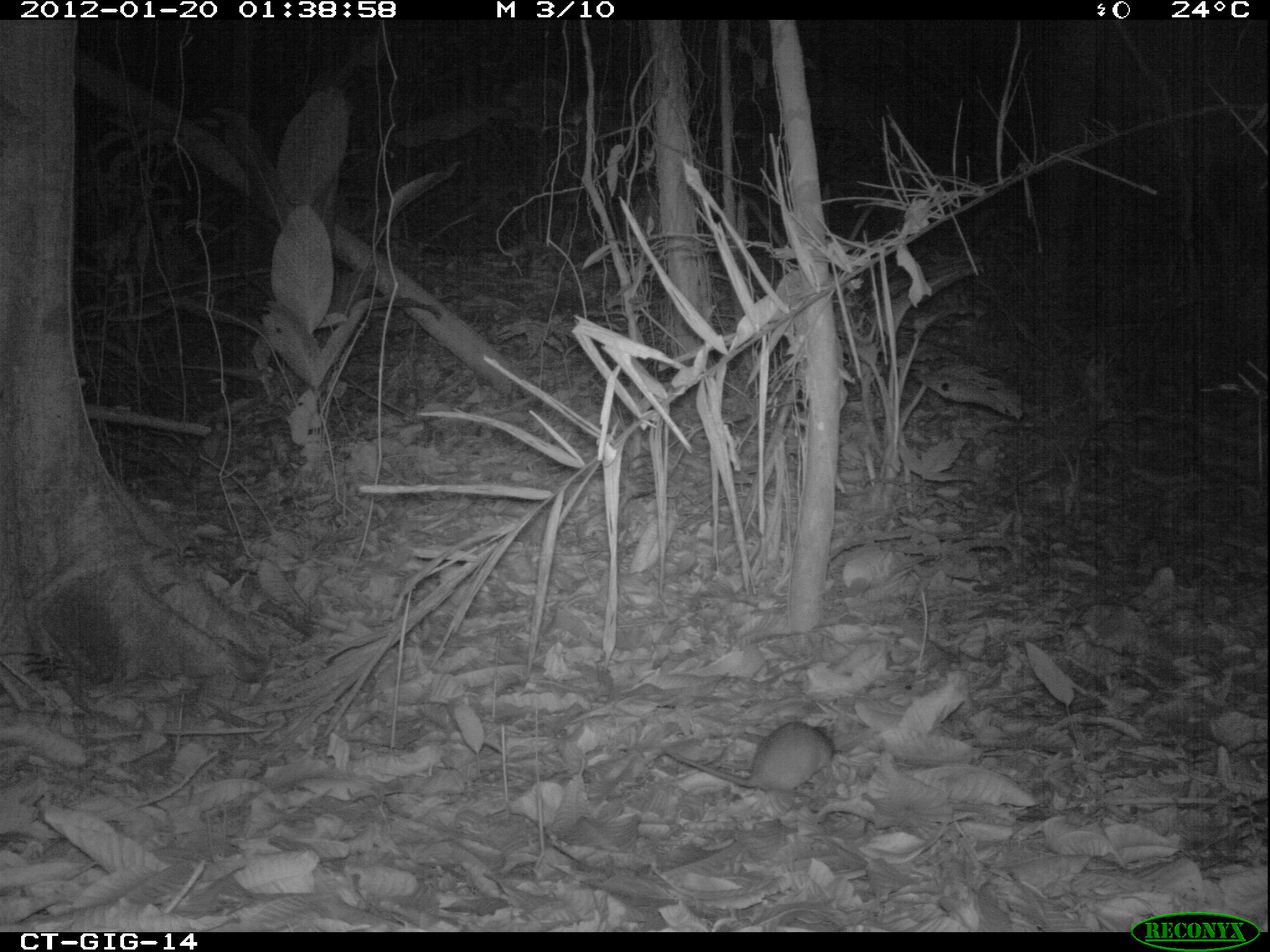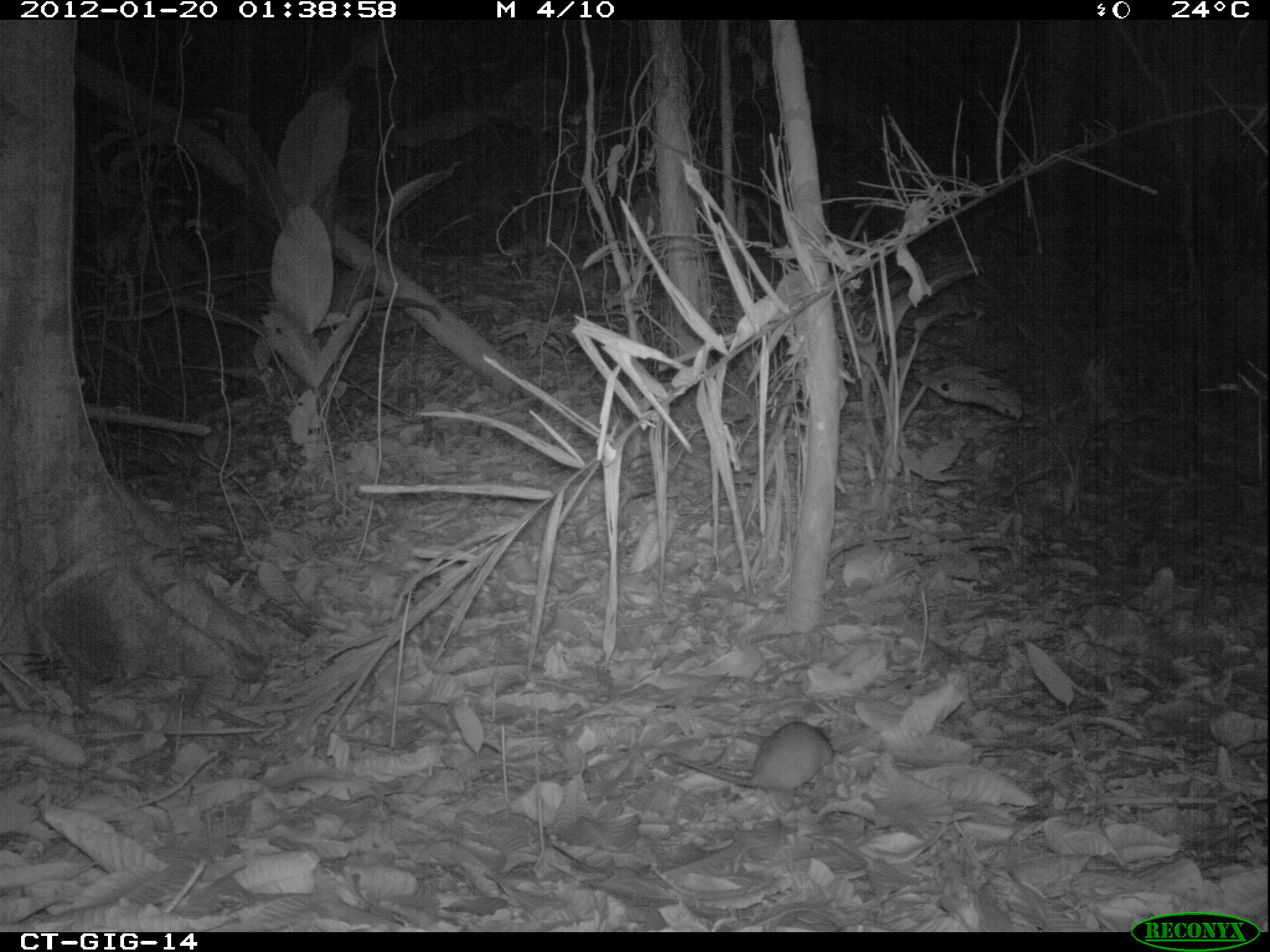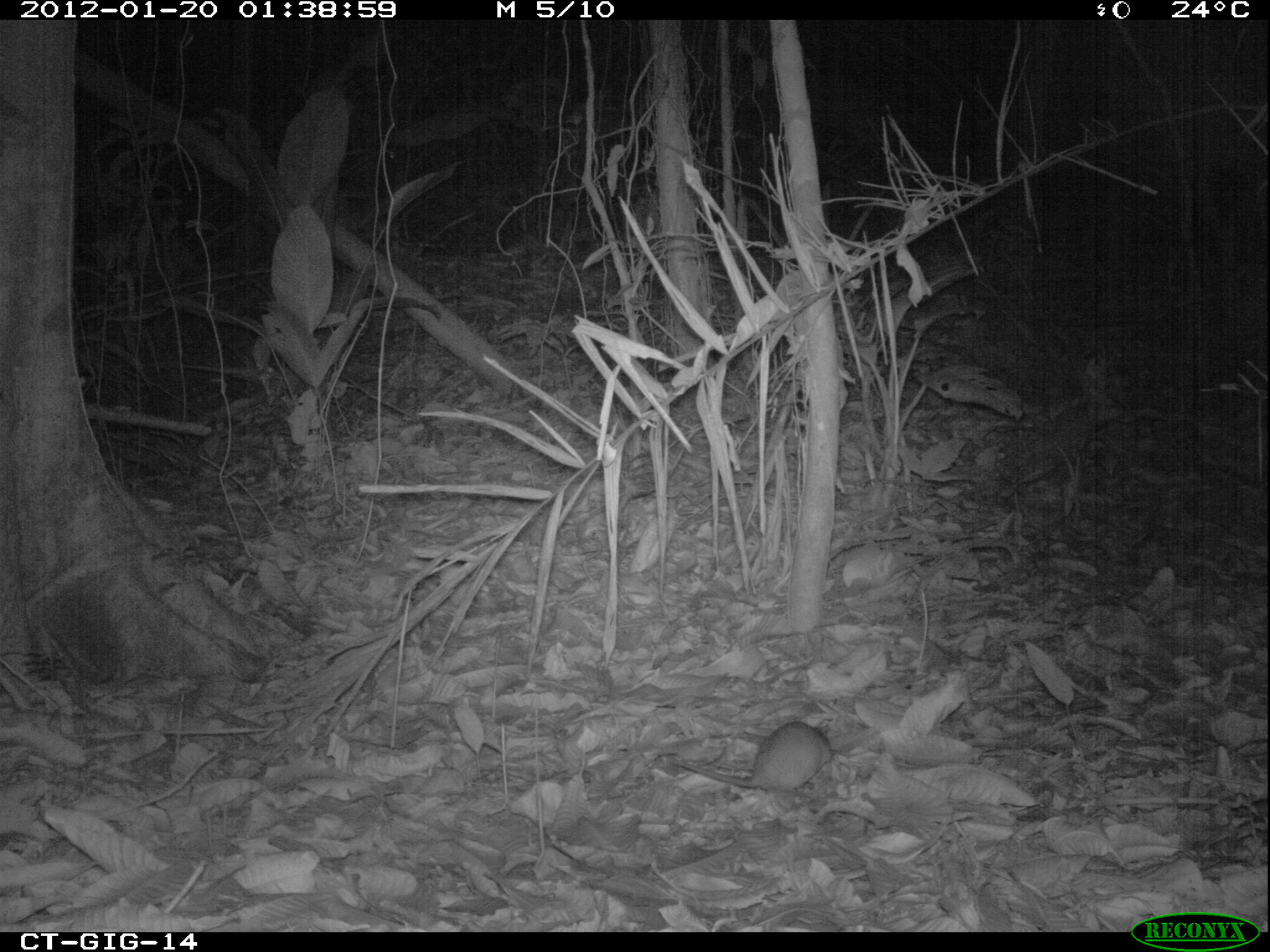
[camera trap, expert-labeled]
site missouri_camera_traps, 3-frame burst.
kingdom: Animalia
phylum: Chordata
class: Mammalia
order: Rodentia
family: Muridae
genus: Rattus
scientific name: Rattus praetor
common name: spiny rat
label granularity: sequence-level